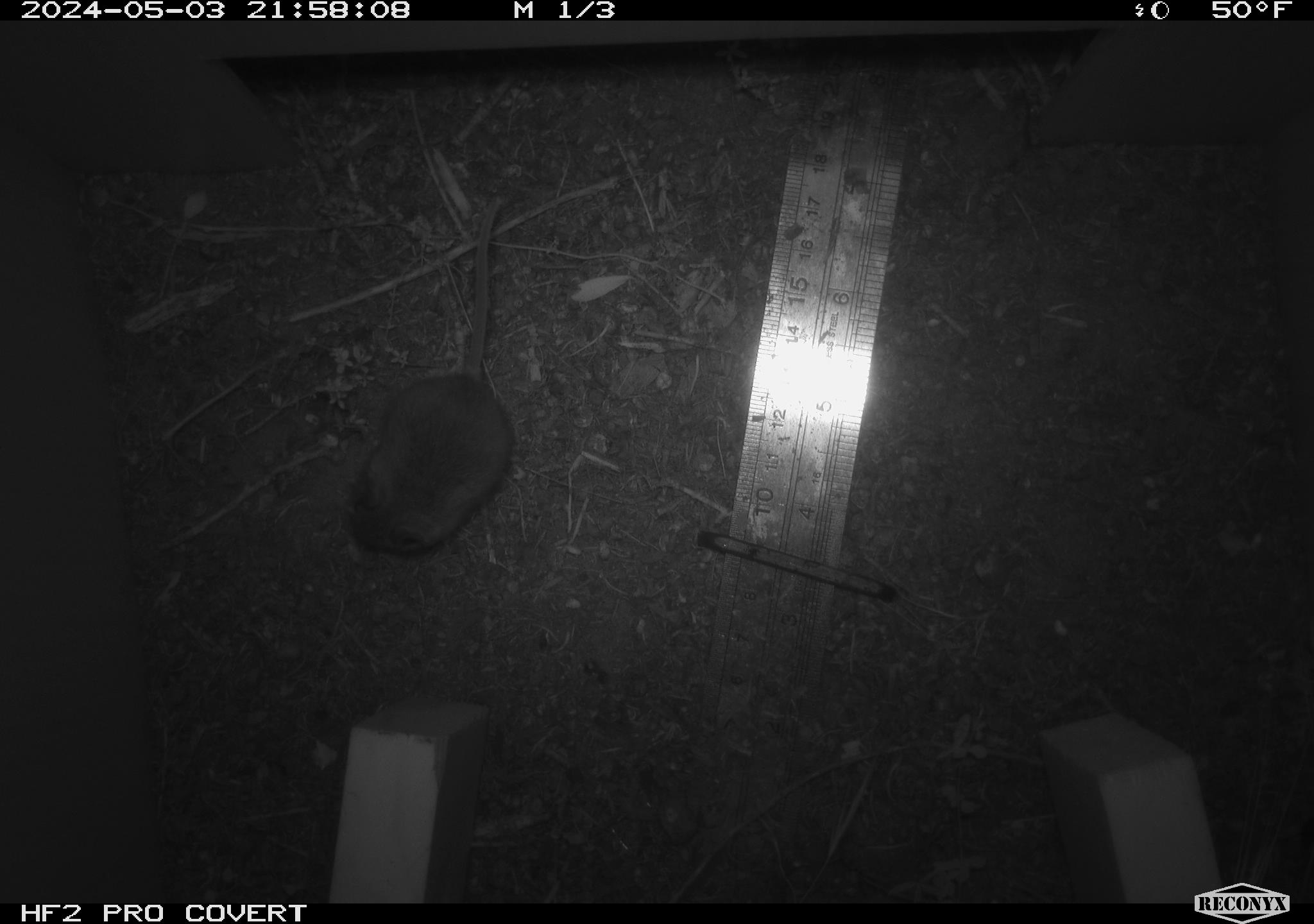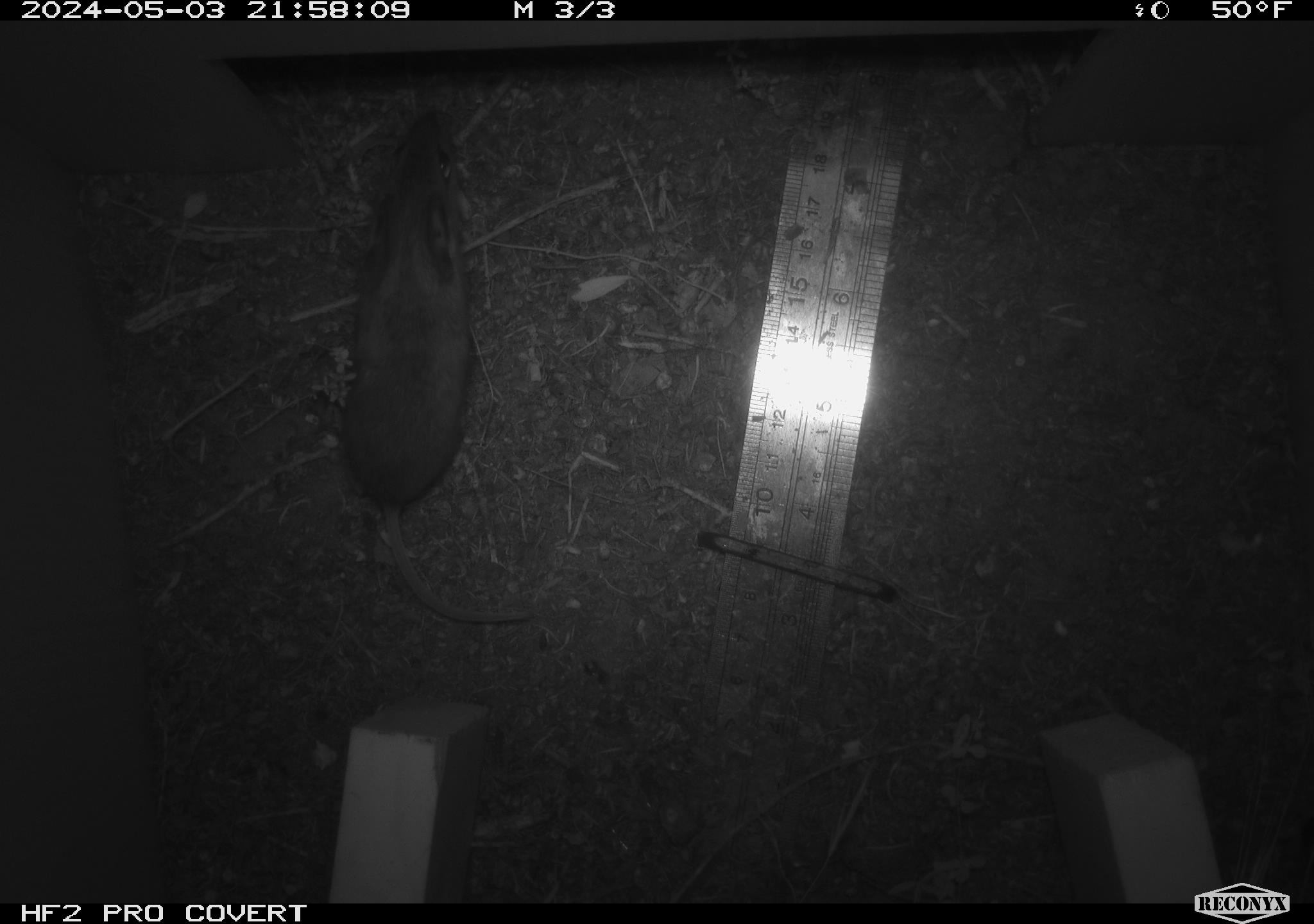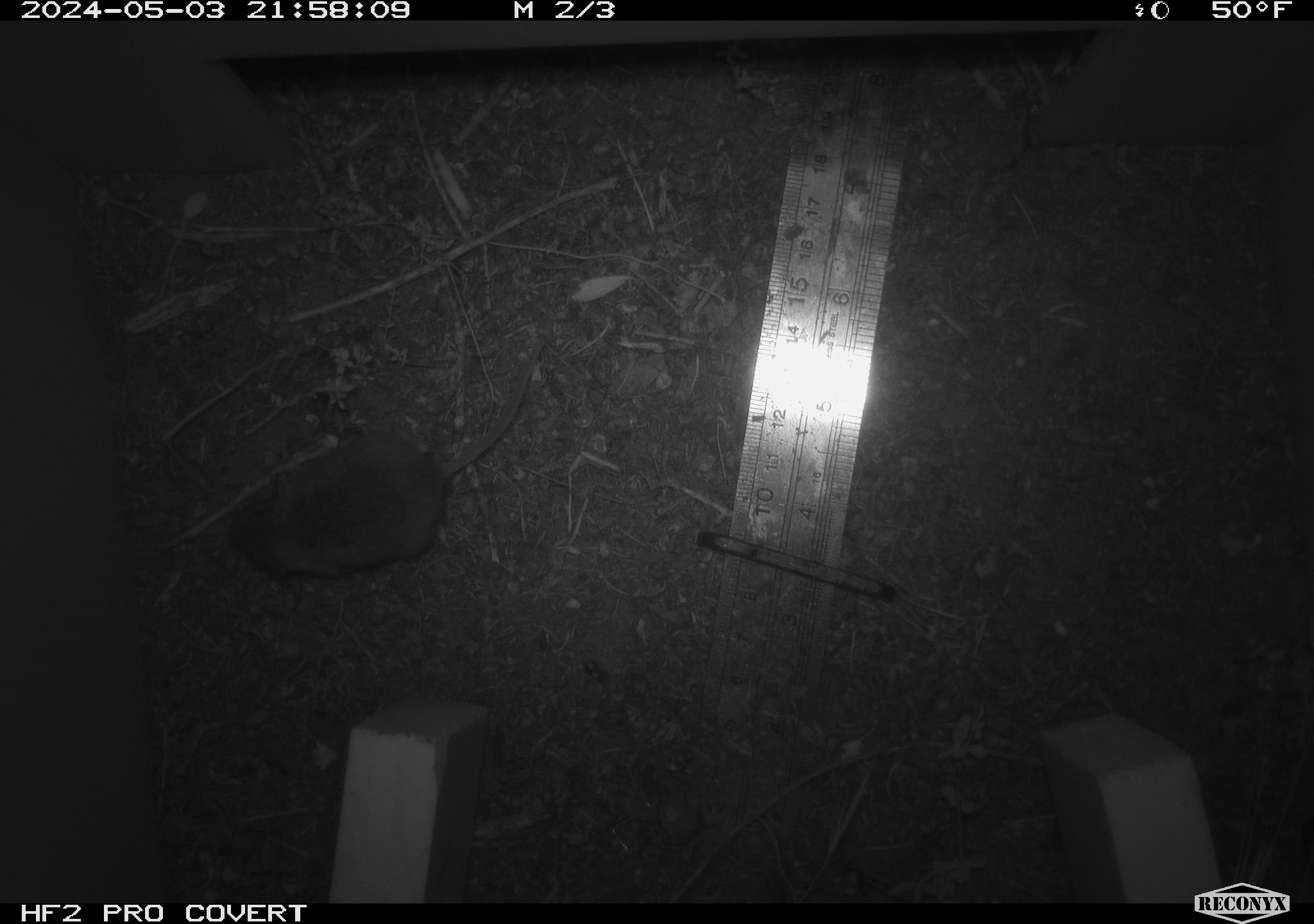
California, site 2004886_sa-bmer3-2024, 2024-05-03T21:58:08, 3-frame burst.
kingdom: Animalia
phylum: Chordata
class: Mammalia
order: Rodentia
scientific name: Rodentia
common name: mouse species